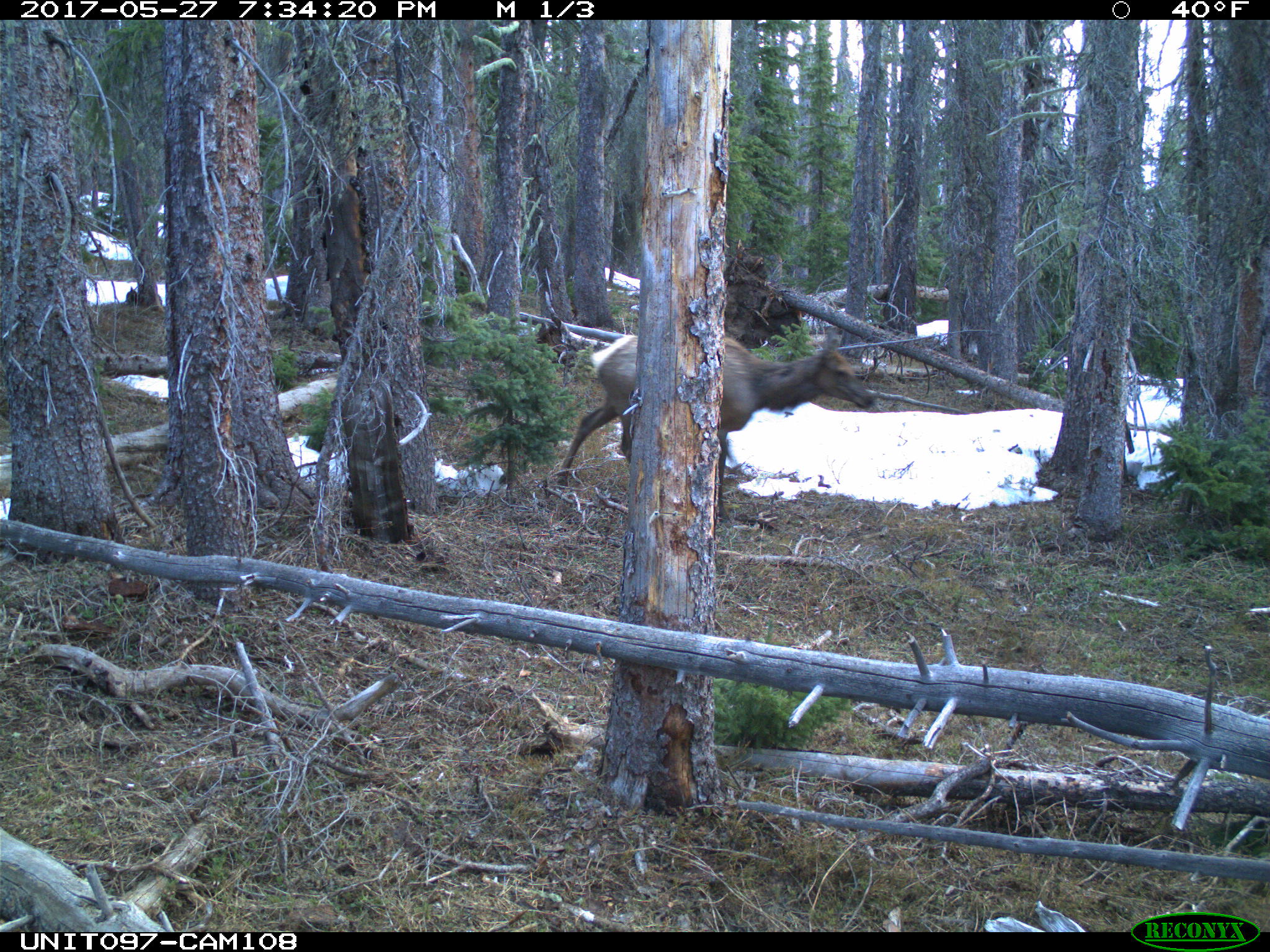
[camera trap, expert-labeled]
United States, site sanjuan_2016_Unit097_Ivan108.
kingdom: Animalia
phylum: Chordata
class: Mammalia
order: Artiodactyla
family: Cervidae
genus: Cervus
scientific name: Cervus elaphus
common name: red deer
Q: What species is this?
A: Cervus elaphus (red deer).